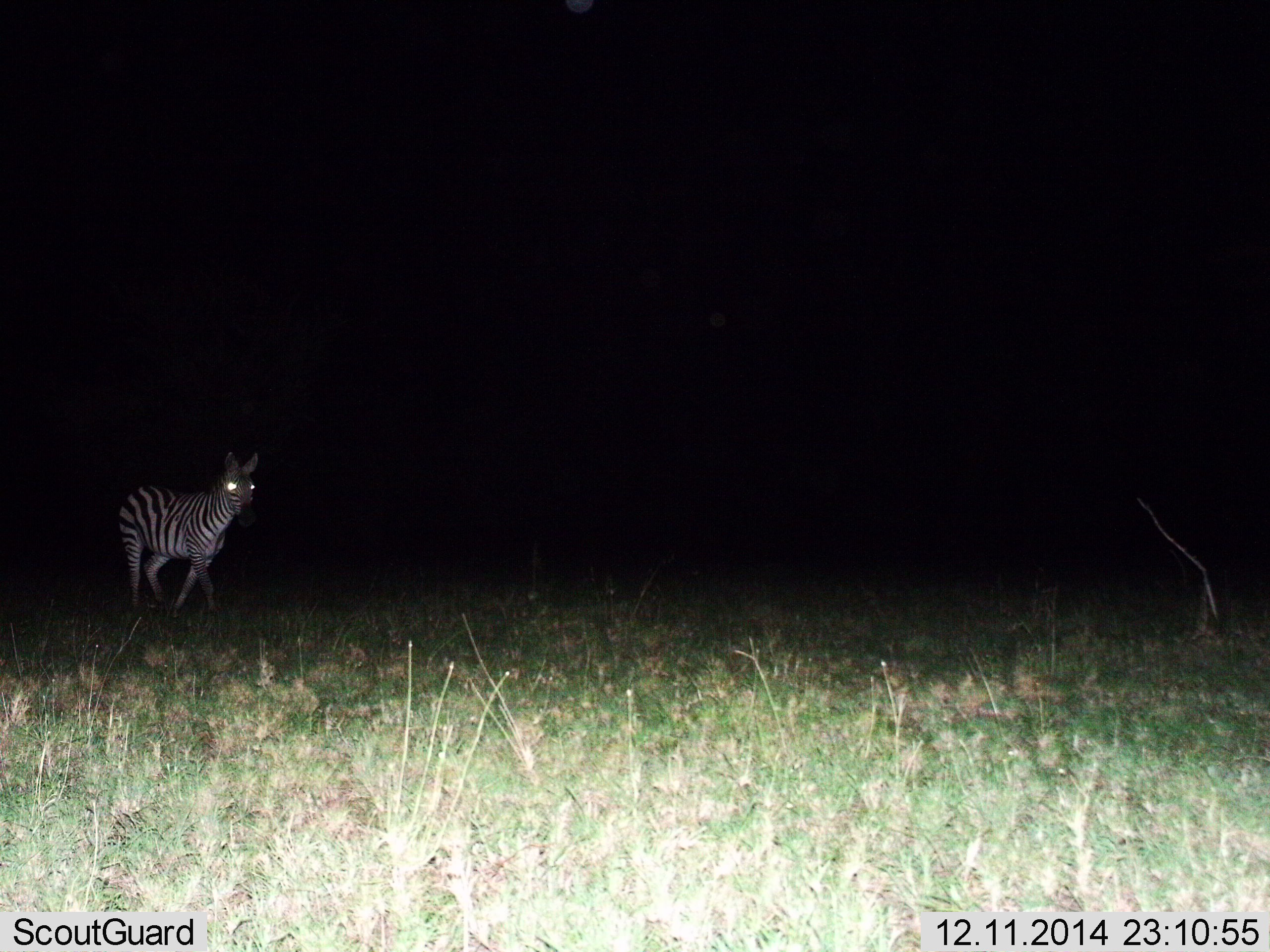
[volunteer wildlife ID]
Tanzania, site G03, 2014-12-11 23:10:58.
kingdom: Animalia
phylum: Chordata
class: Mammalia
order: Perissodactyla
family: Equidae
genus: Equus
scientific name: Equus quagga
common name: plains zebra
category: zebra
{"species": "zebra (plains zebra) (Equus quagga)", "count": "1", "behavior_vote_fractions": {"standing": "30%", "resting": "0%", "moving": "70%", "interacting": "0%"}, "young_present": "0%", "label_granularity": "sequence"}